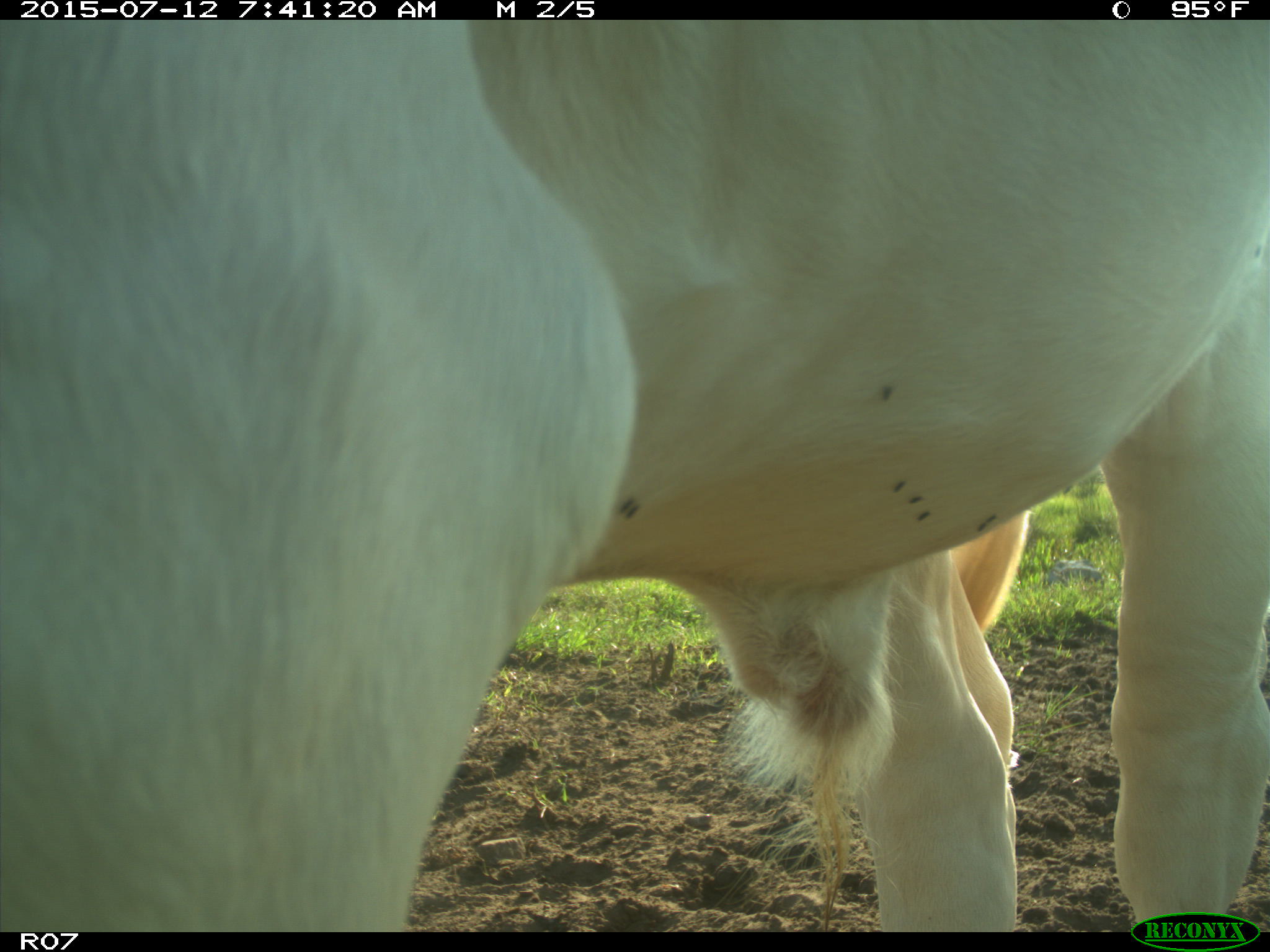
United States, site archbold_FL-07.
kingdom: Animalia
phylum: Chordata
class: Mammalia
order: Artiodactyla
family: Bovidae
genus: Bos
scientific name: Bos taurus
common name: domestic cow